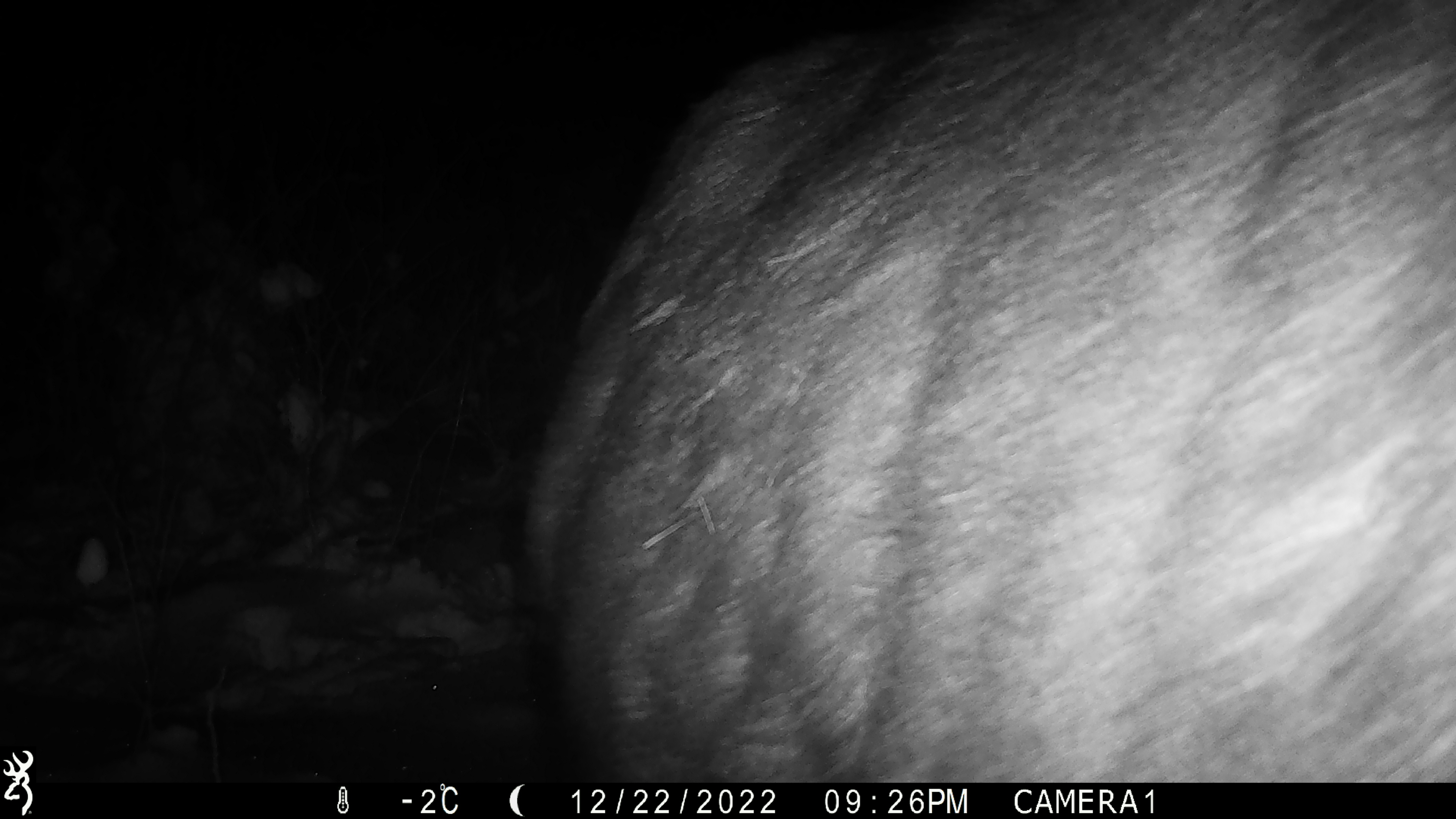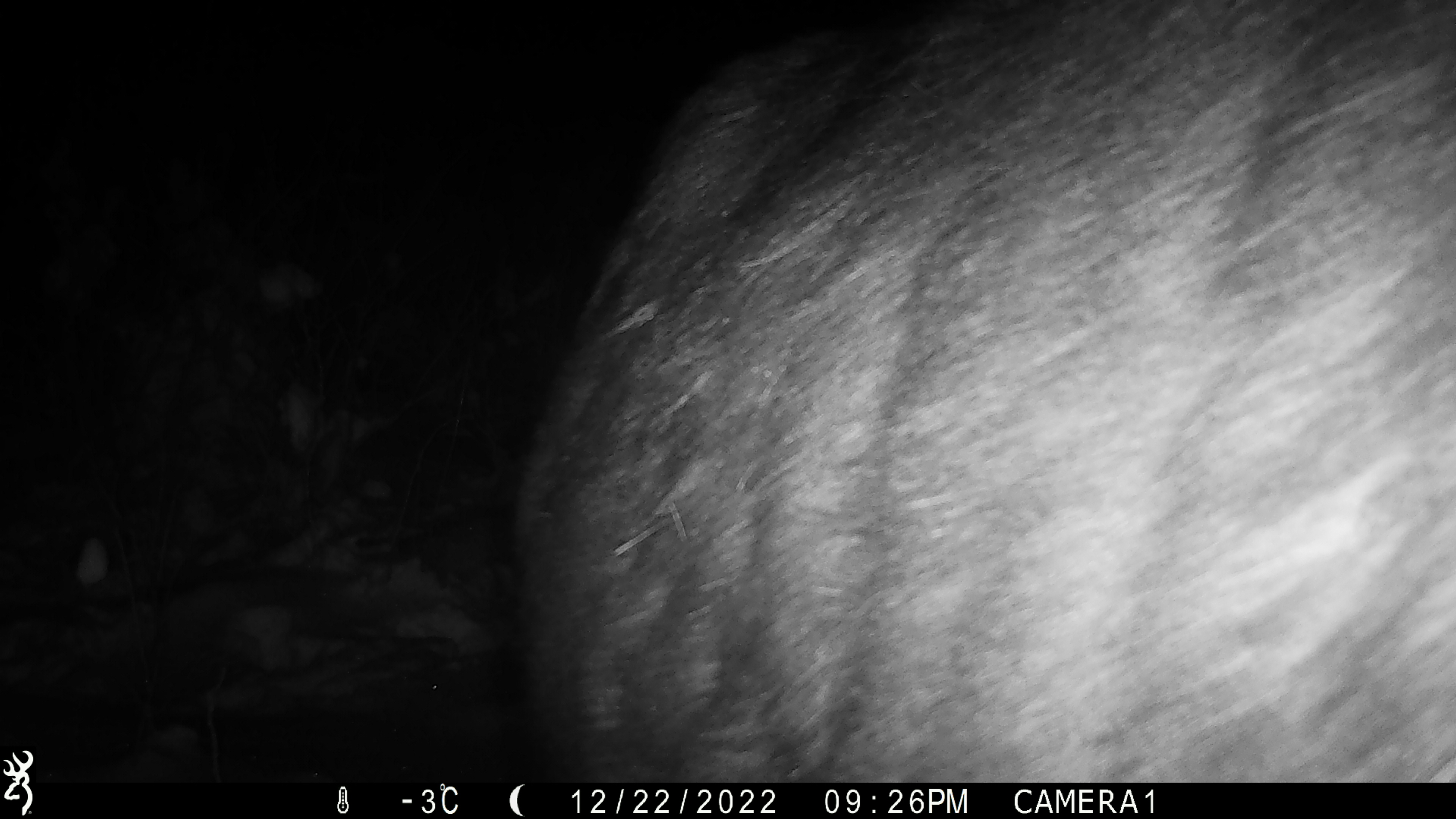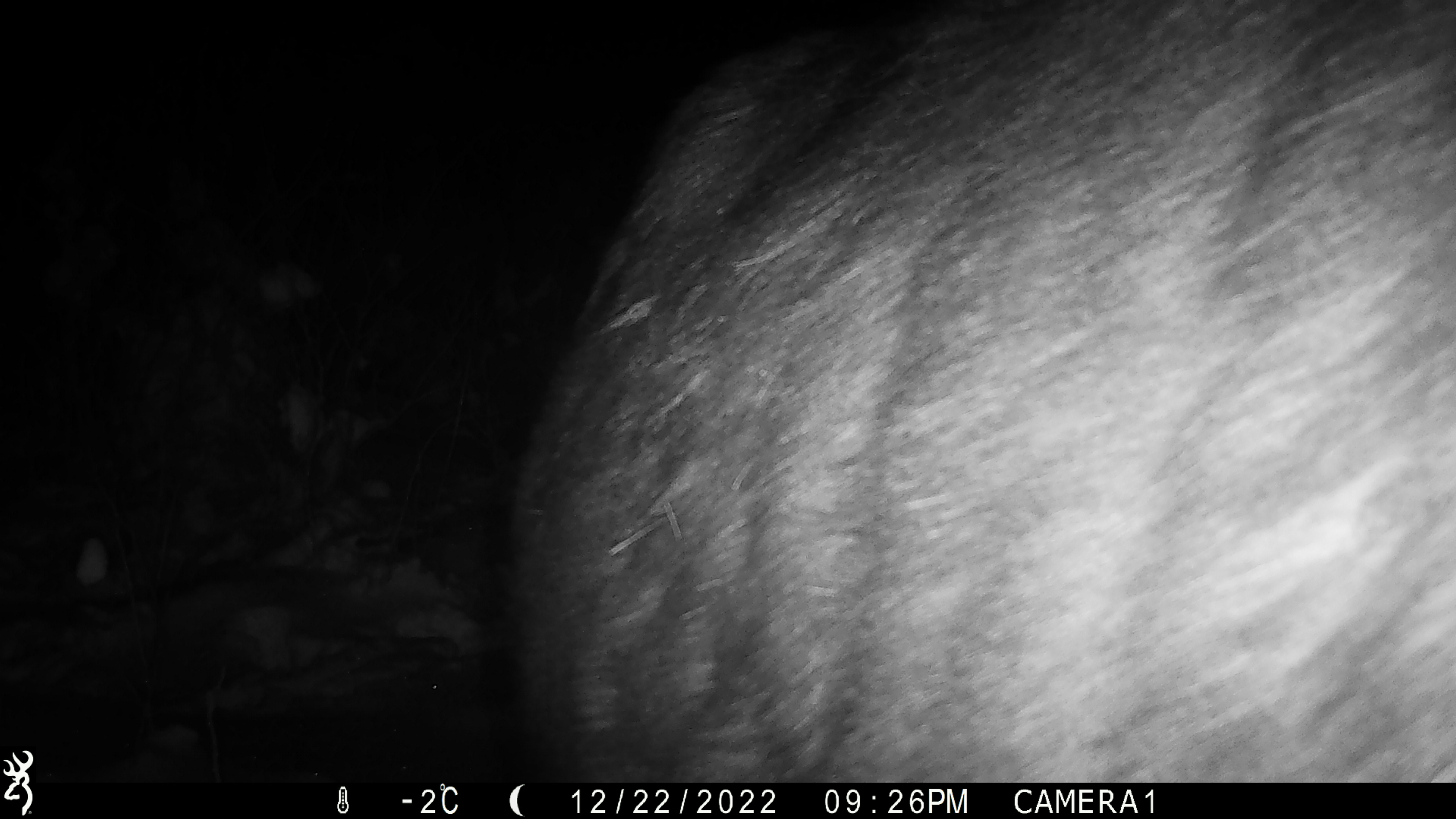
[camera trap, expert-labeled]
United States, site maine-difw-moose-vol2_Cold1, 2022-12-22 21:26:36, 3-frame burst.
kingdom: Animalia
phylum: Chordata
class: Mammalia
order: Artiodactyla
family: Cervidae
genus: Alces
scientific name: Alces alces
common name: moose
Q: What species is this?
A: Moose (Alces alces).